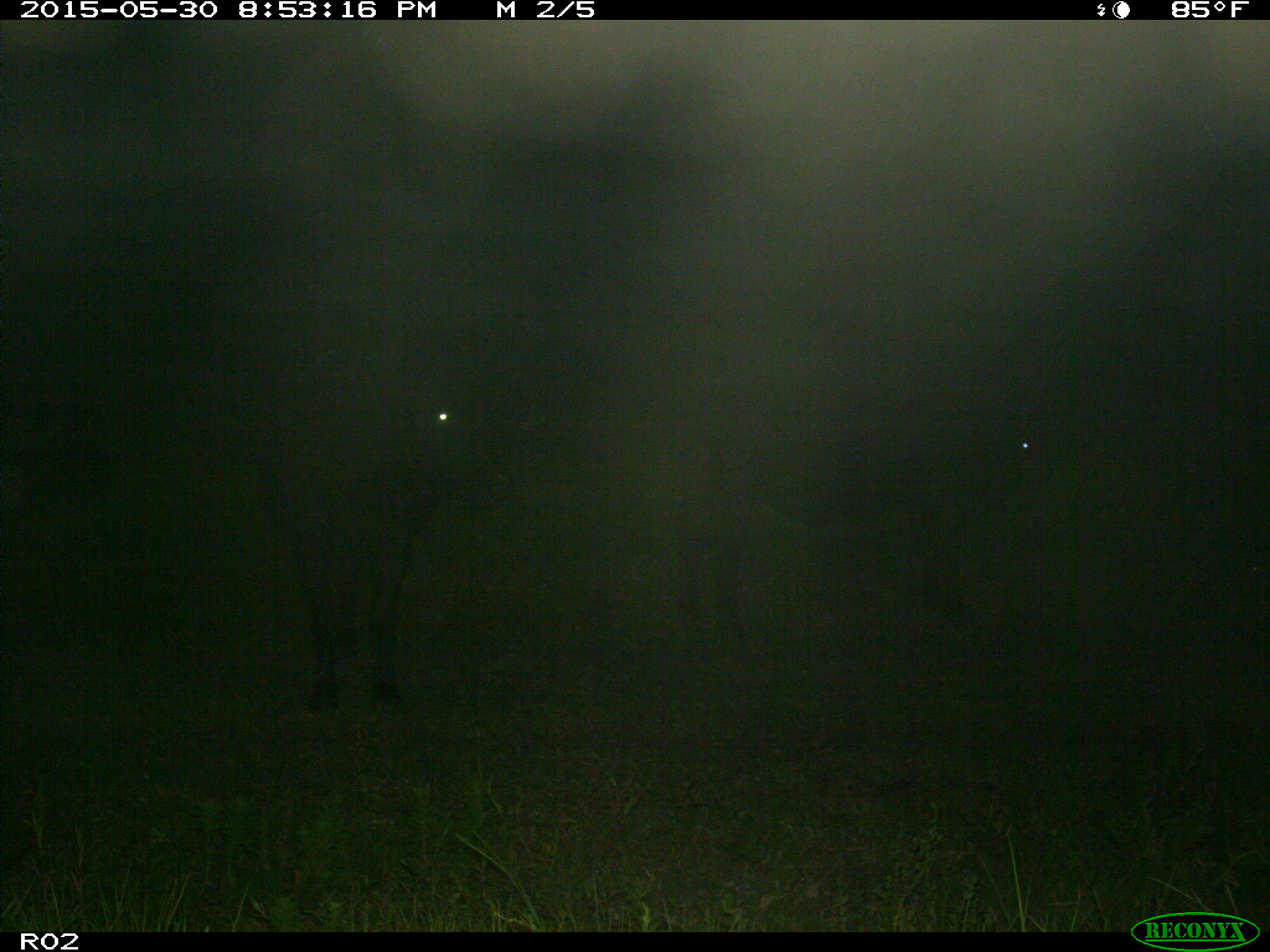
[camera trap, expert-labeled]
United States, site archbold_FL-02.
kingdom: Animalia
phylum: Chordata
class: Mammalia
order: Artiodactyla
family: Bovidae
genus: Bos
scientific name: Bos taurus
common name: domestic cow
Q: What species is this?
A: Bos taurus (domestic cow).